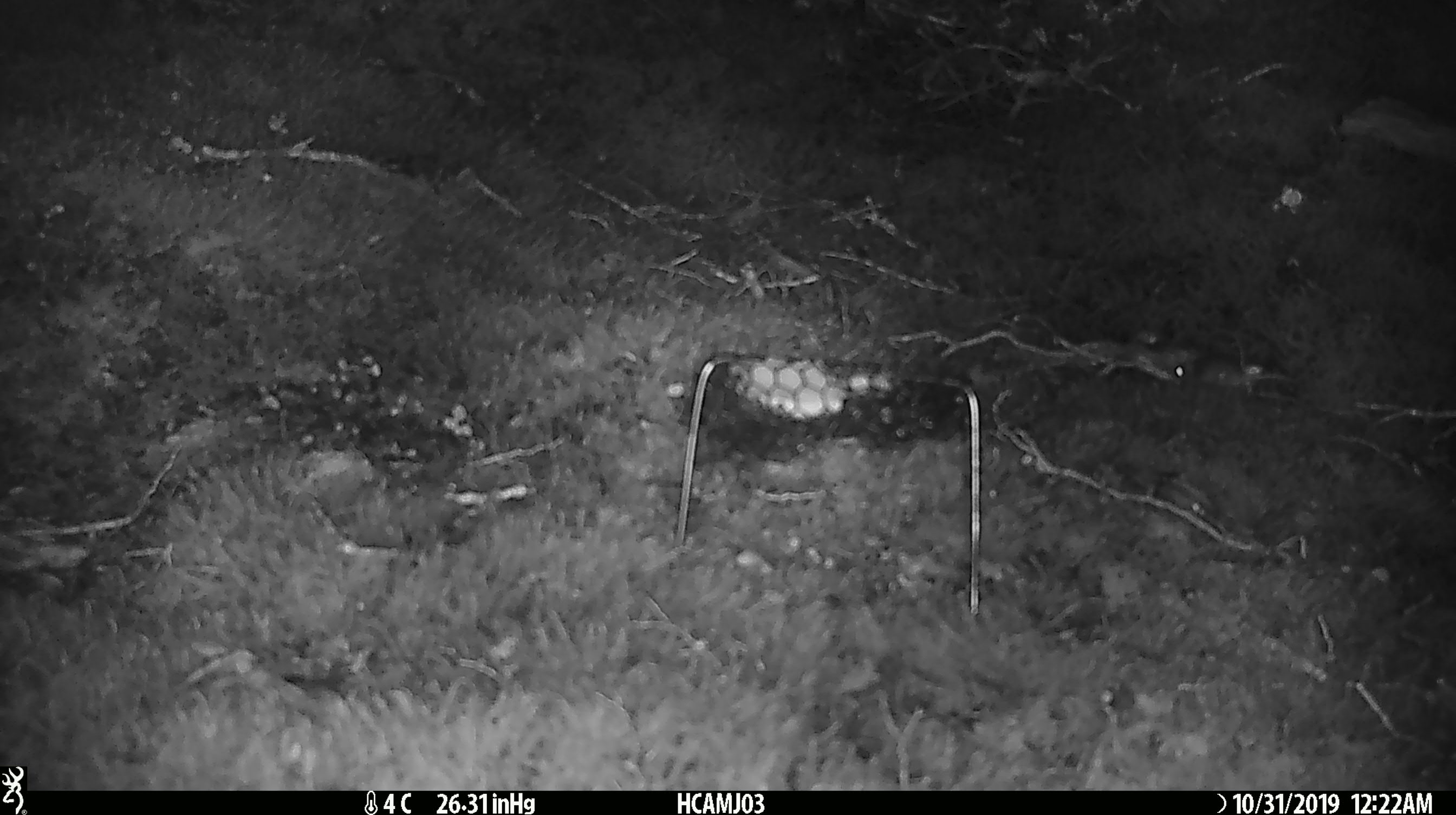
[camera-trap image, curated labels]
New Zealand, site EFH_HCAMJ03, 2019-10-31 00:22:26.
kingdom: Animalia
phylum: Chordata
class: Mammalia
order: Rodentia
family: Muridae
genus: Mus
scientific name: Mus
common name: mouse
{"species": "mouse (Mus)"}